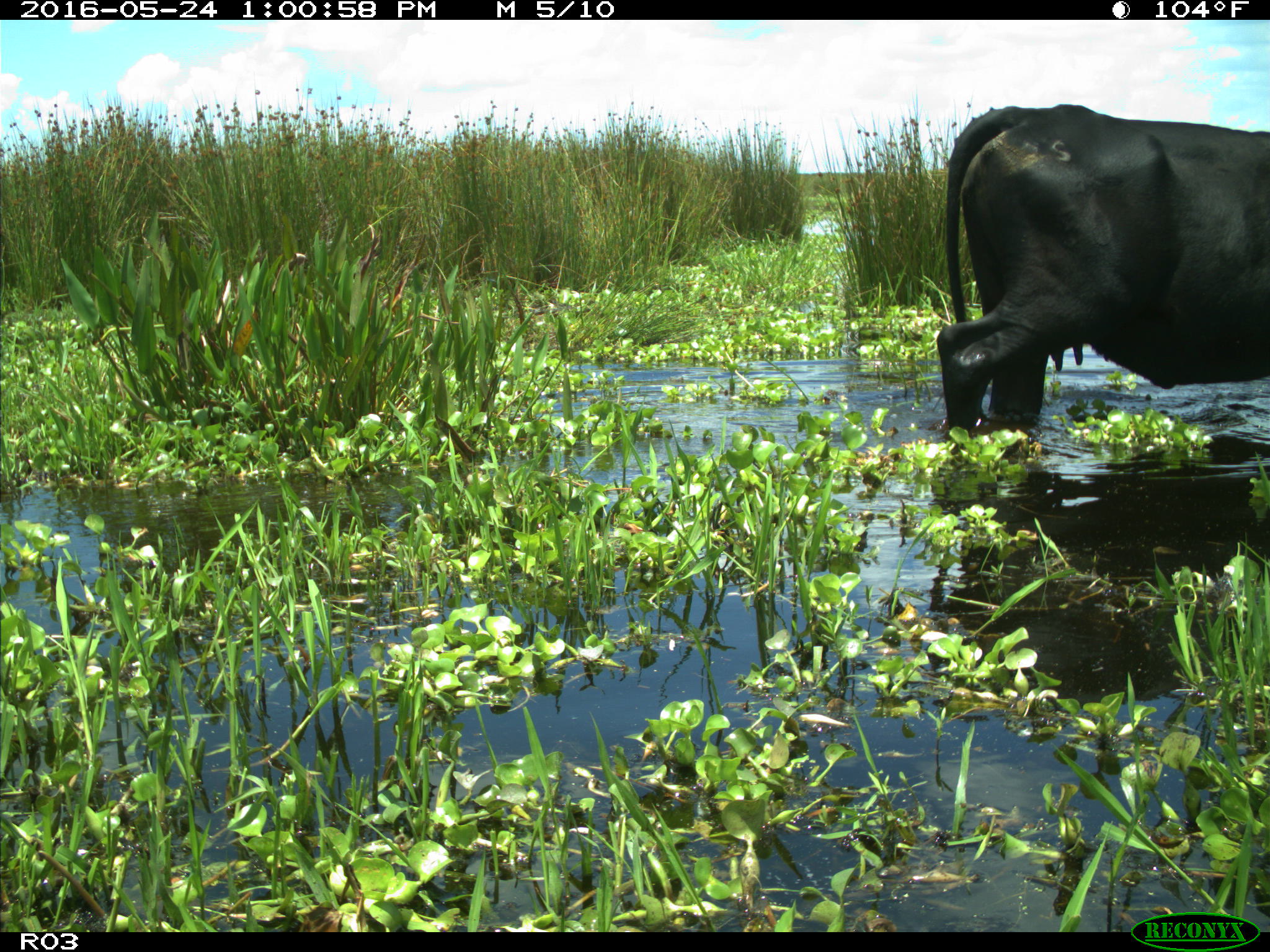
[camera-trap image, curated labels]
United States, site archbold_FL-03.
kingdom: Animalia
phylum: Chordata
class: Mammalia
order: Artiodactyla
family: Bovidae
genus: Bos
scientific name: Bos taurus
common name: domestic cow